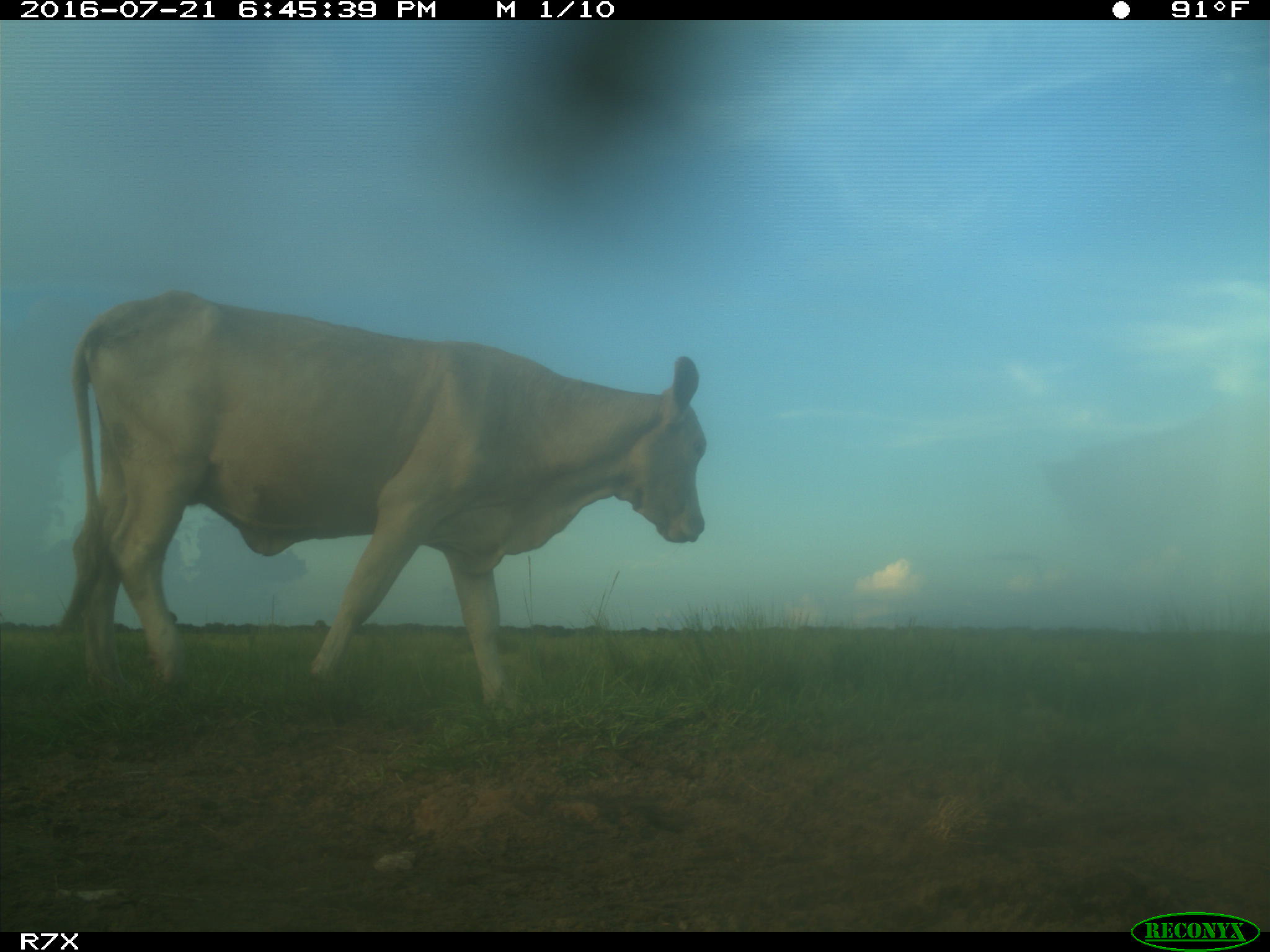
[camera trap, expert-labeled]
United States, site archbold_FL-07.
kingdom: Animalia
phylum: Chordata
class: Mammalia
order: Artiodactyla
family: Bovidae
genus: Bos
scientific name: Bos taurus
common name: domestic cow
Bos taurus (domestic cow).